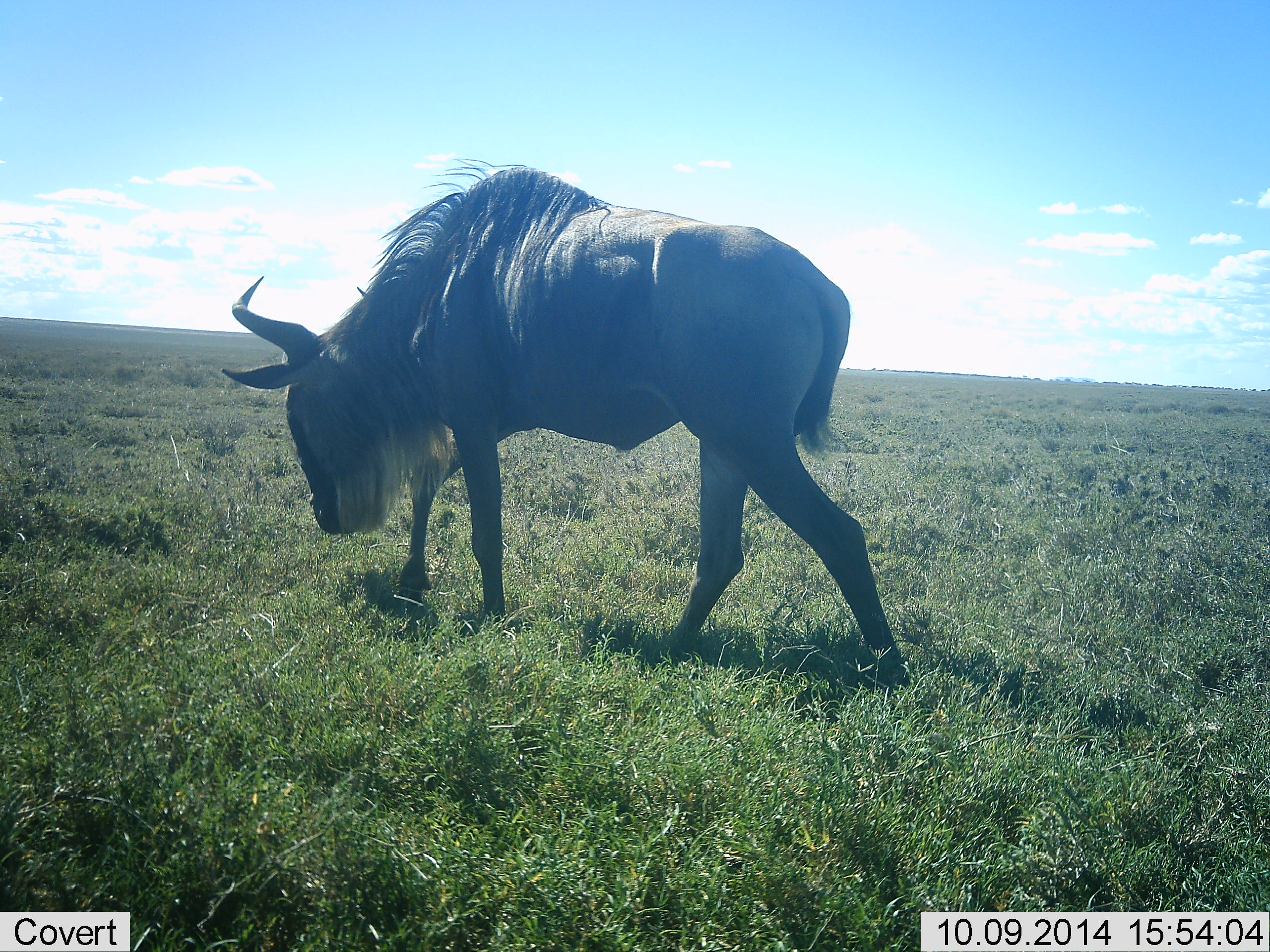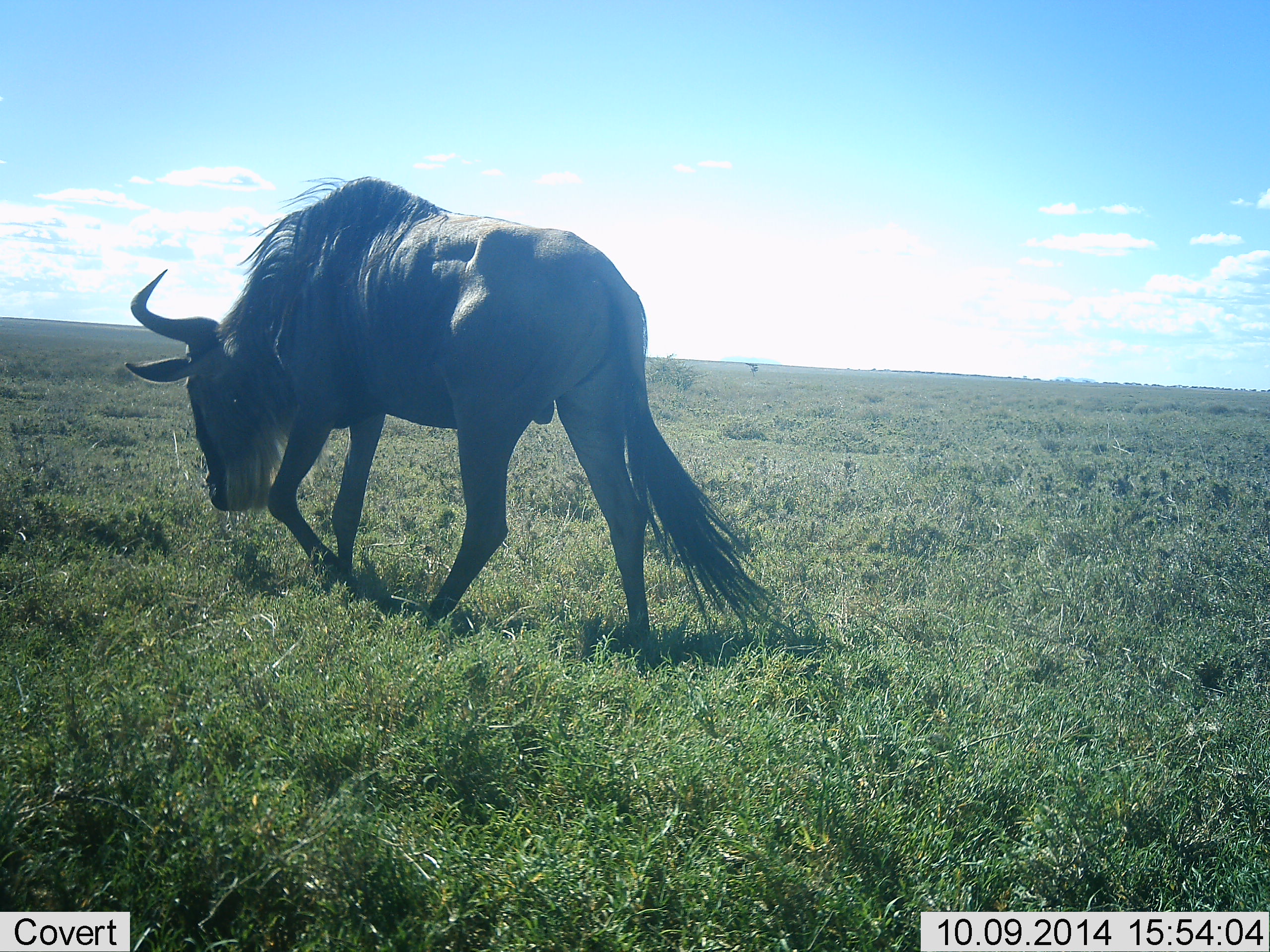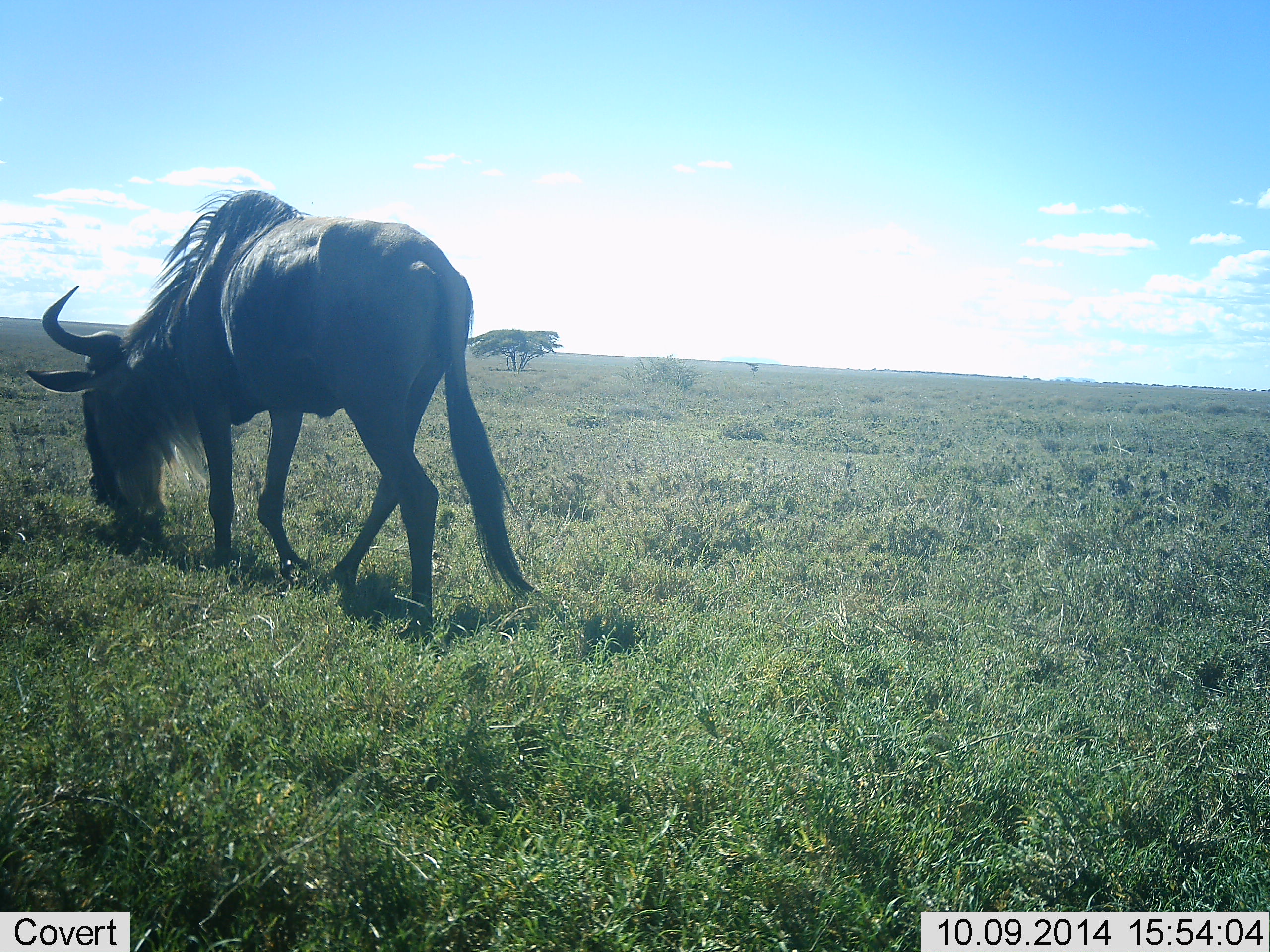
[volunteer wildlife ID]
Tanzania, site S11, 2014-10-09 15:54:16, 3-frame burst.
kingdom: Animalia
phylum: Chordata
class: Mammalia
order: Artiodactyla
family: Bovidae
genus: Connochaetes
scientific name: Connochaetes taurinus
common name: blue wildebeest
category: wildebeest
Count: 1.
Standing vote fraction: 0%.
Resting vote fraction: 0%.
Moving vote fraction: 80%.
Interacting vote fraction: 0%.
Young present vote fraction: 0%.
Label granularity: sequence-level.